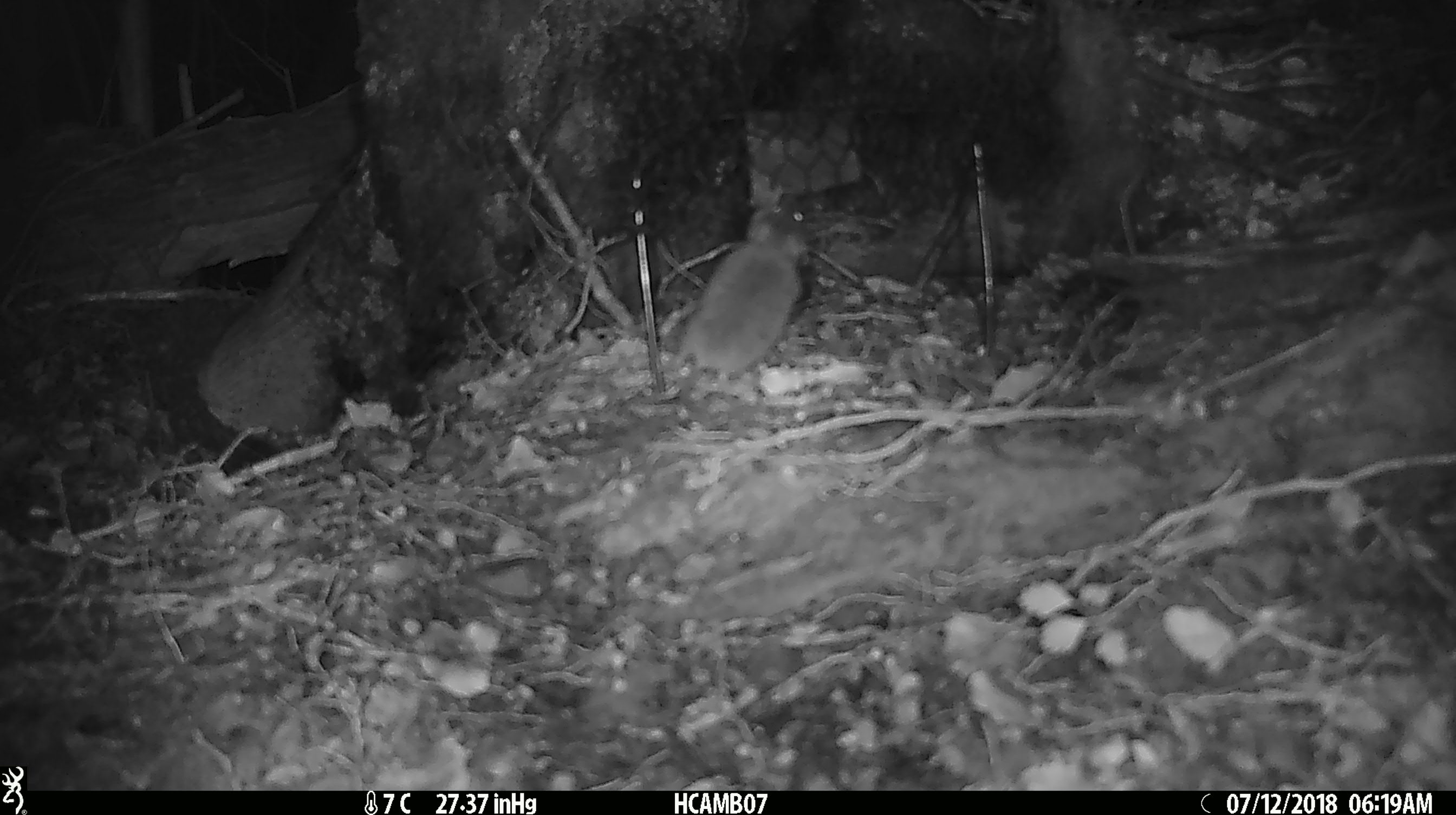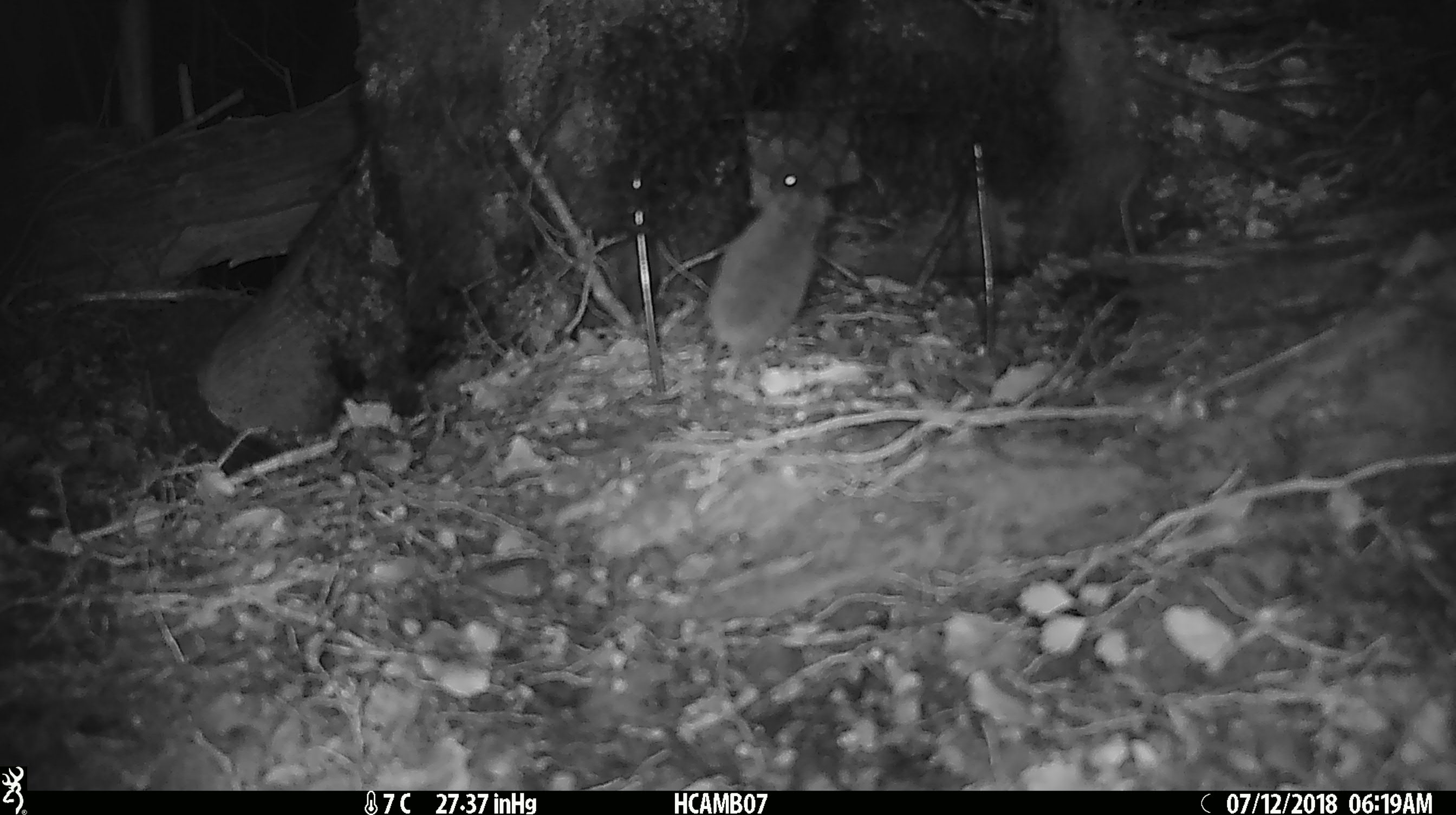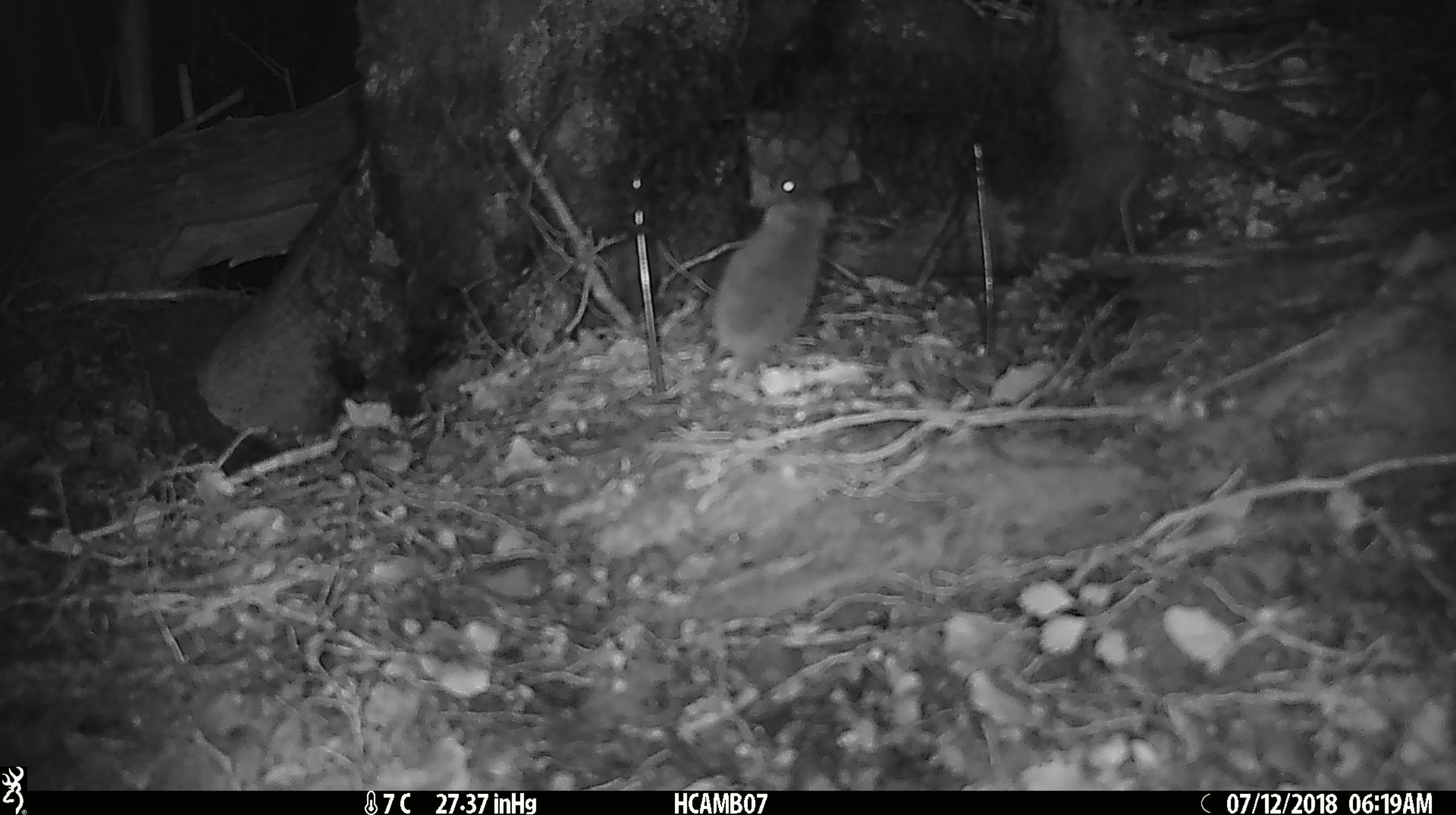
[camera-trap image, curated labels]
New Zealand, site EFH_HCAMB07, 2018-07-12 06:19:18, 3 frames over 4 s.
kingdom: Animalia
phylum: Chordata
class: Mammalia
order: Rodentia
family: Muridae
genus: Mus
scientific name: Mus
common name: mouse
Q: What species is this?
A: Mouse (Mus).